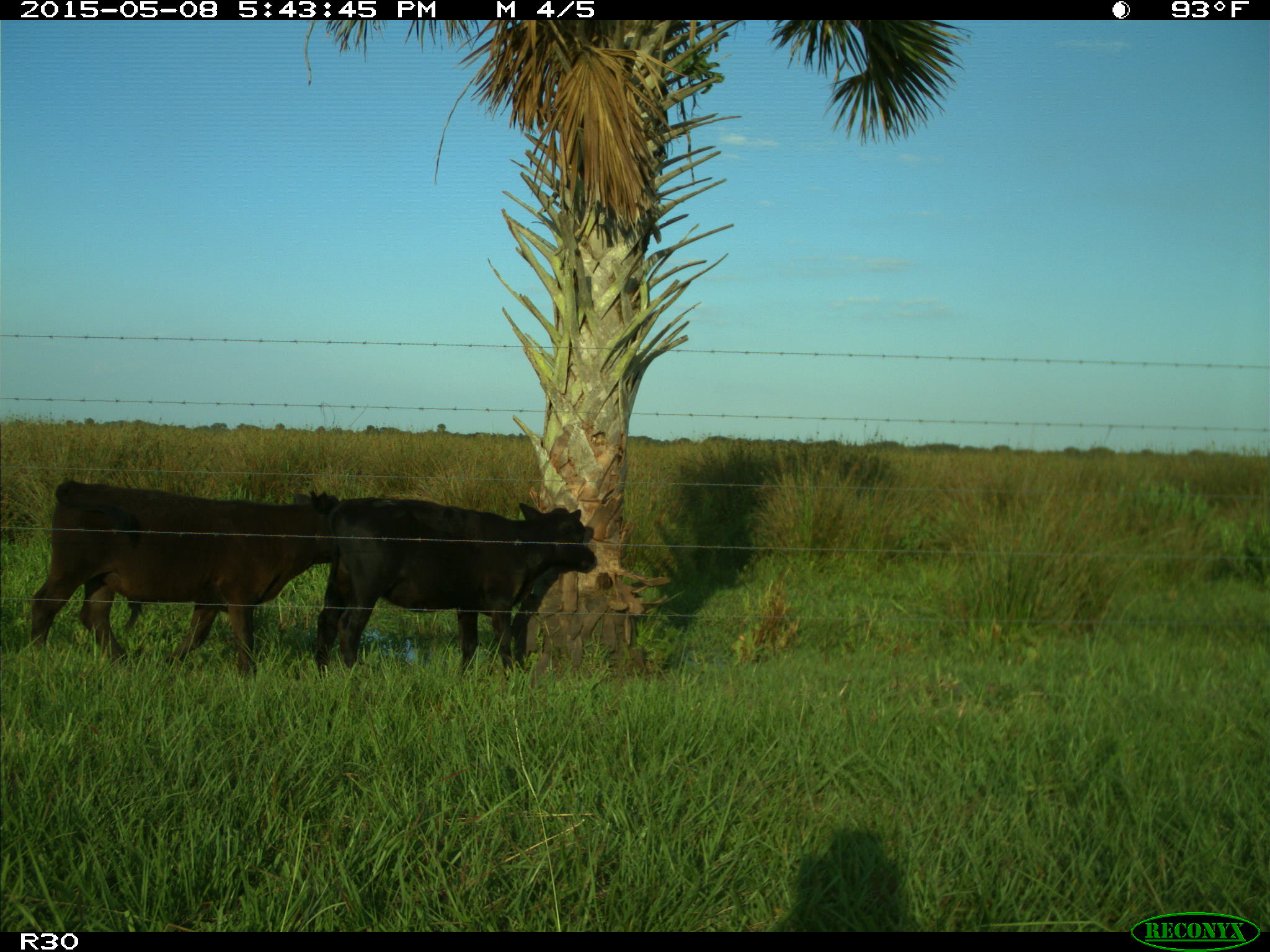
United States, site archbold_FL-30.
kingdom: Animalia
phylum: Chordata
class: Mammalia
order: Artiodactyla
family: Bovidae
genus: Bos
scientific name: Bos taurus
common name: domestic cow